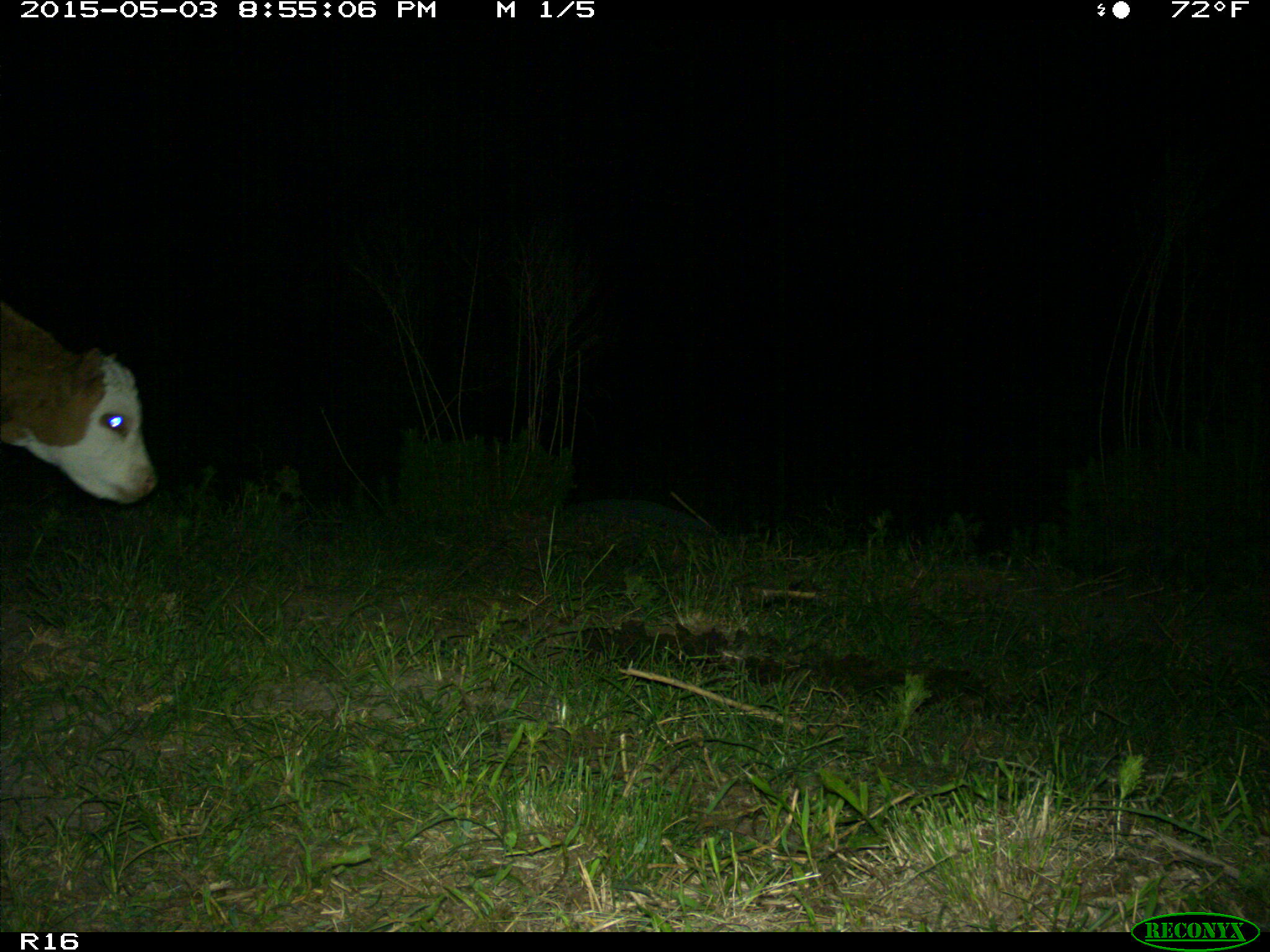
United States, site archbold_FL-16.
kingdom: Animalia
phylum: Chordata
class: Mammalia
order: Artiodactyla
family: Bovidae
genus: Bos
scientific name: Bos taurus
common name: domestic cow